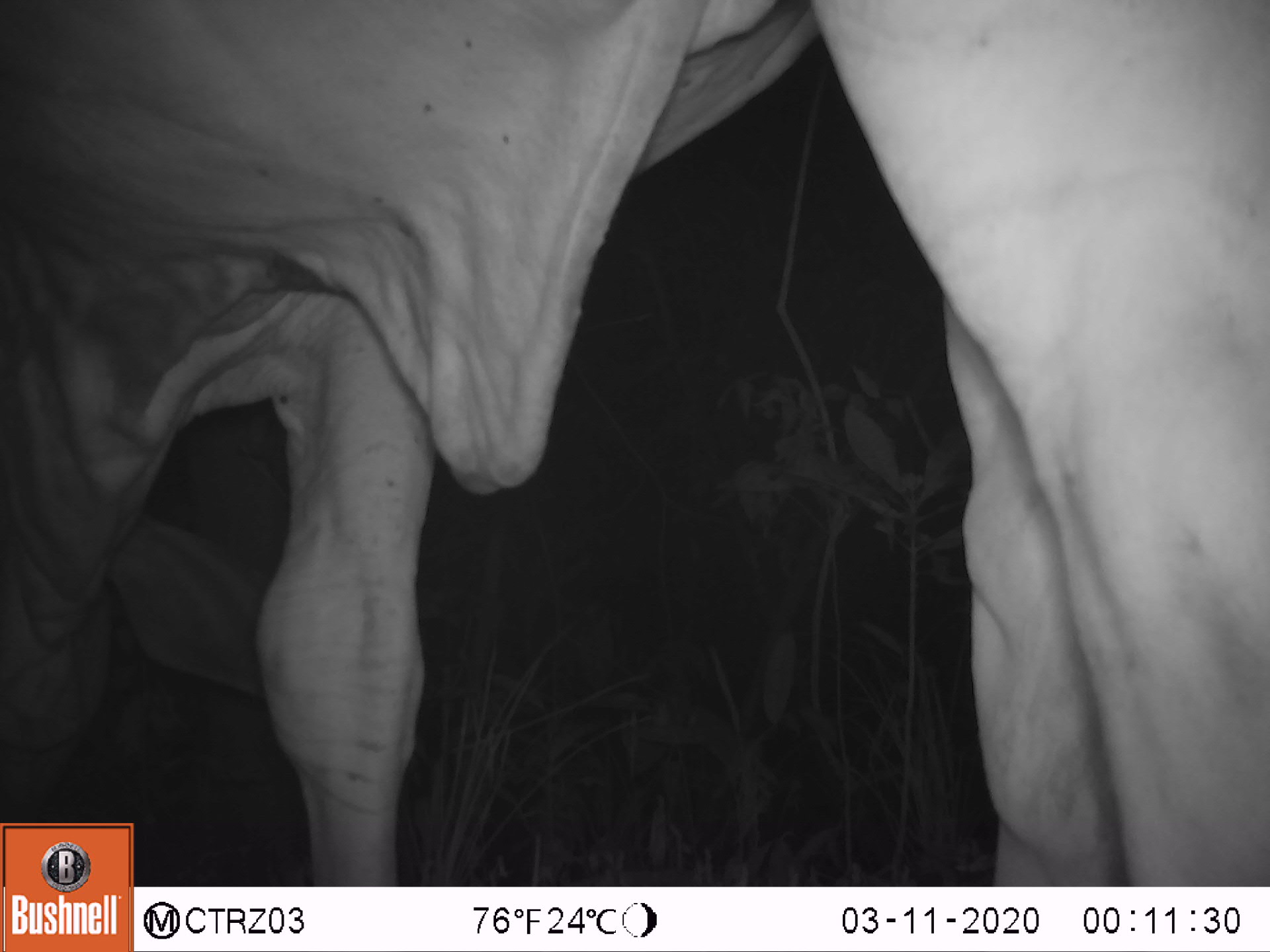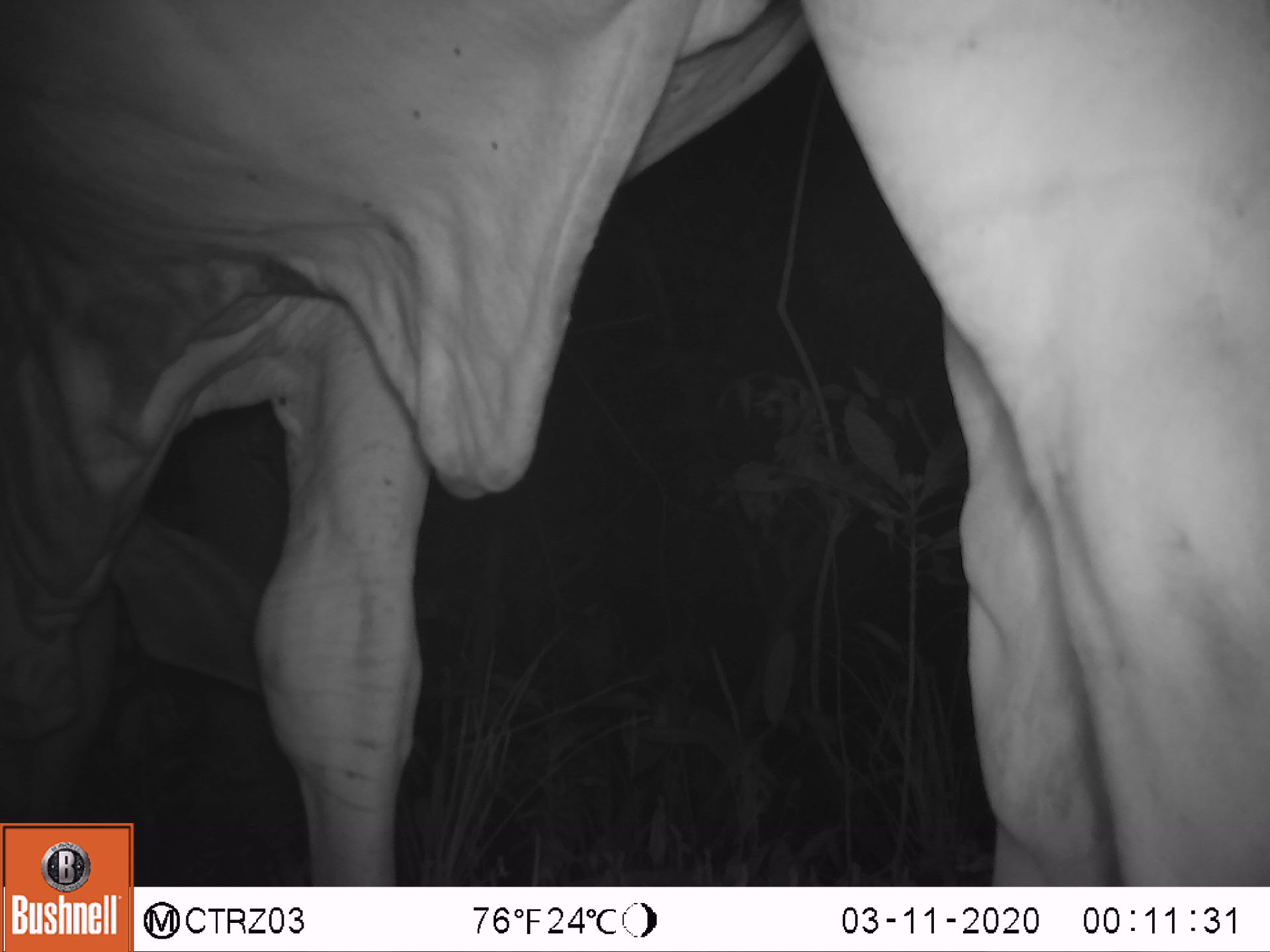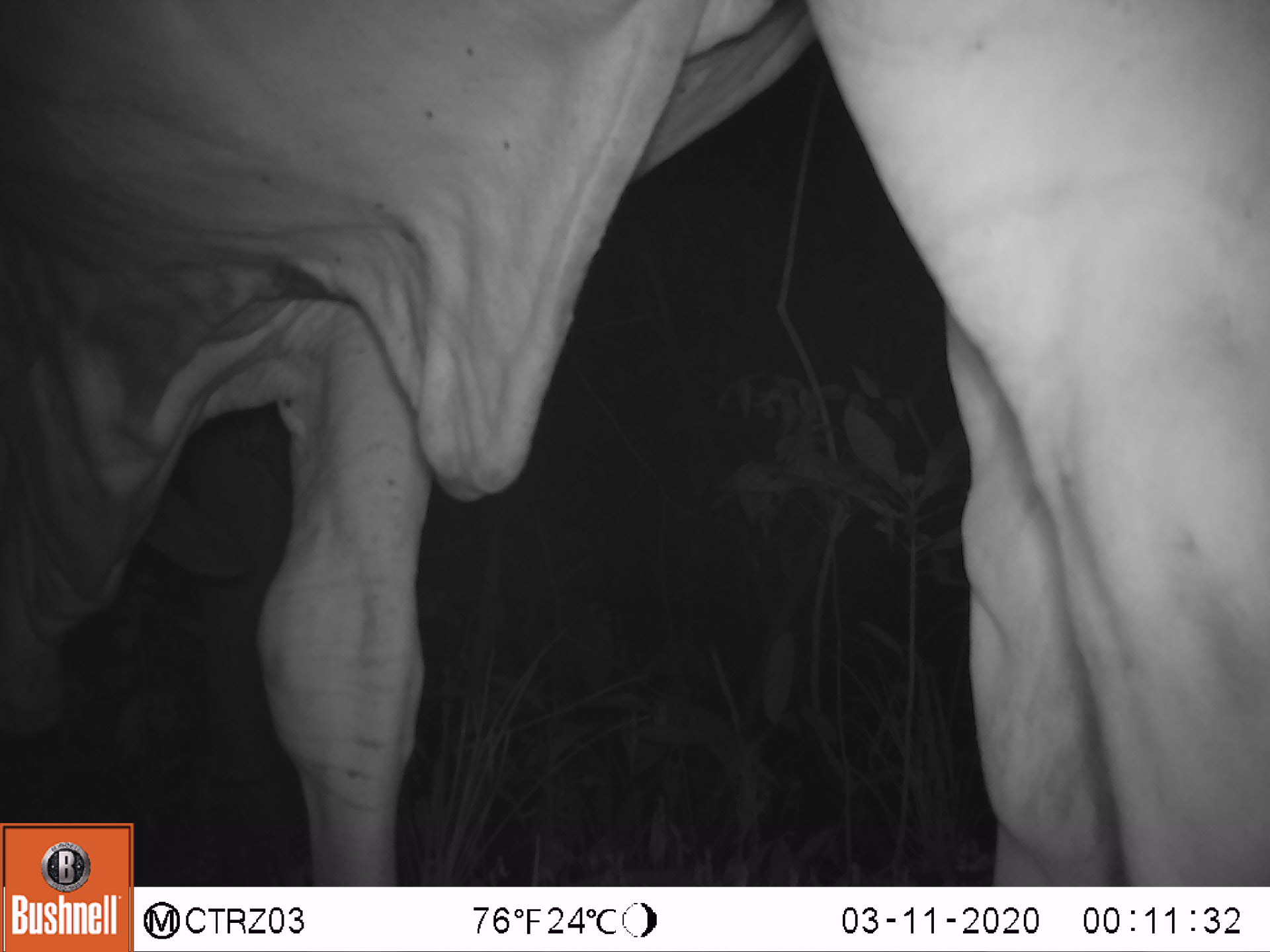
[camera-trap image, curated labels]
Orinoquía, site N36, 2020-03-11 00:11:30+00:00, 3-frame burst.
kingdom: Animalia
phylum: Chordata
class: Mammalia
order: Artiodactyla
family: Bovidae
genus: Bos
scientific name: Bos taurus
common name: cow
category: cattle